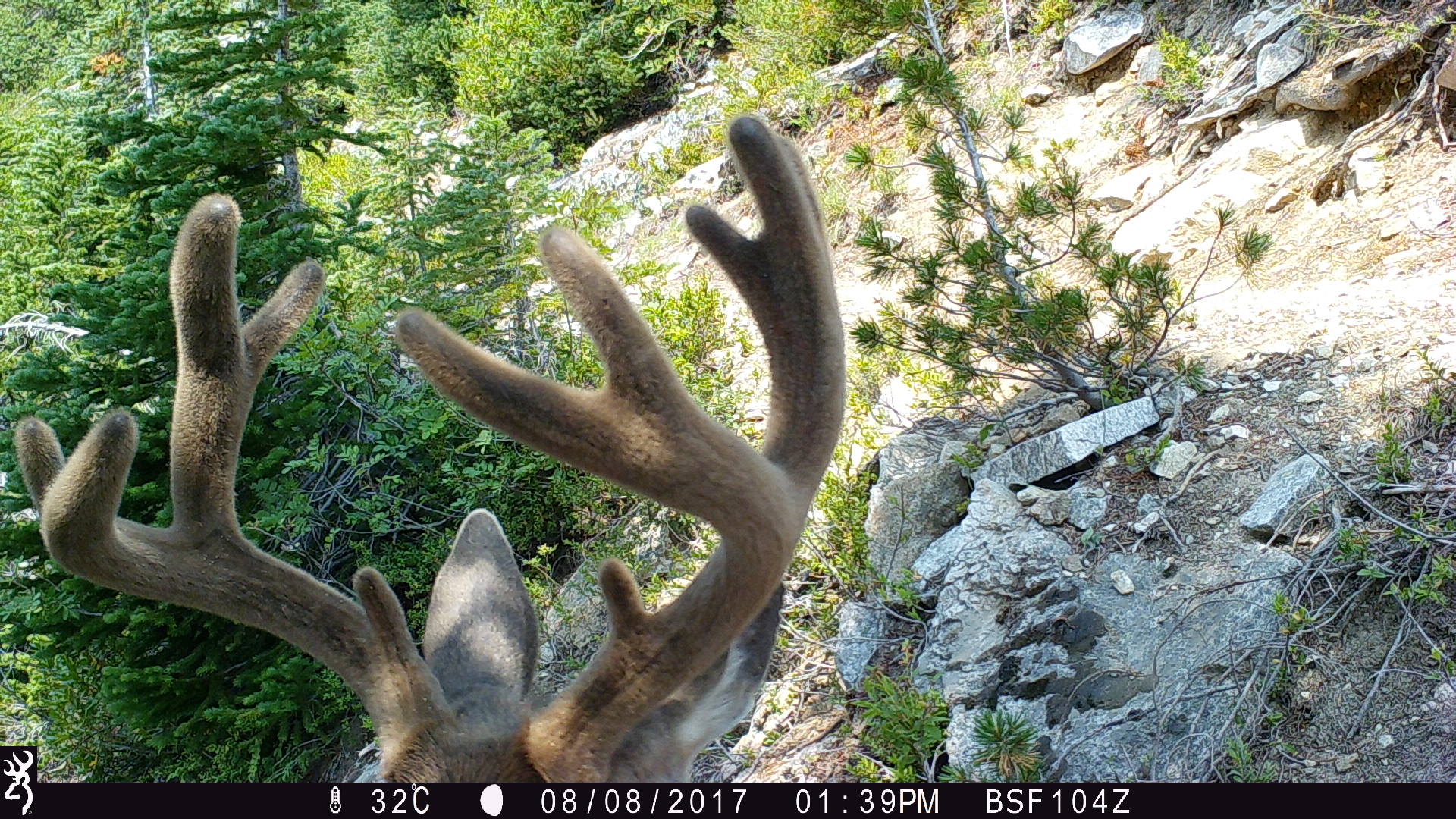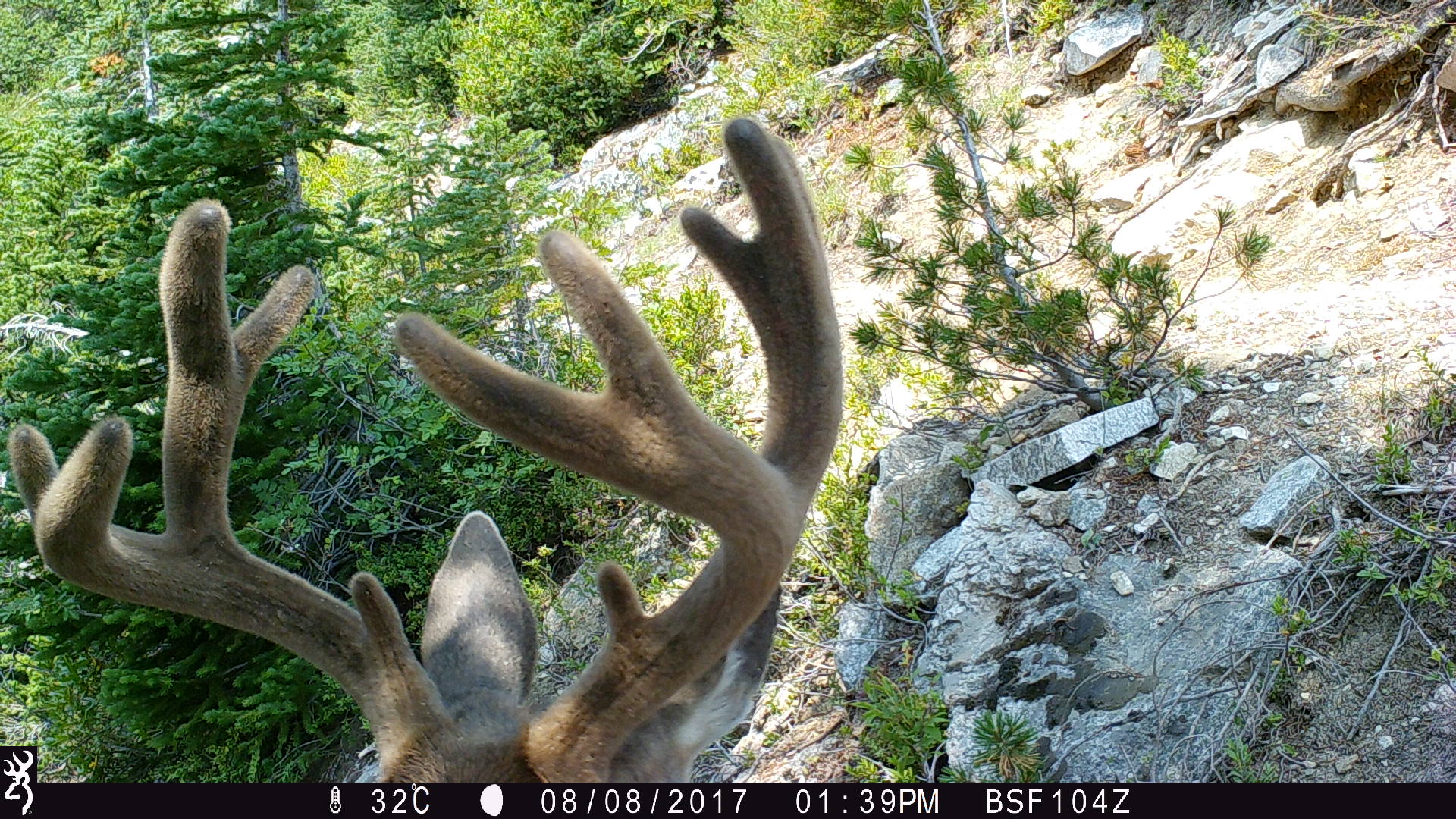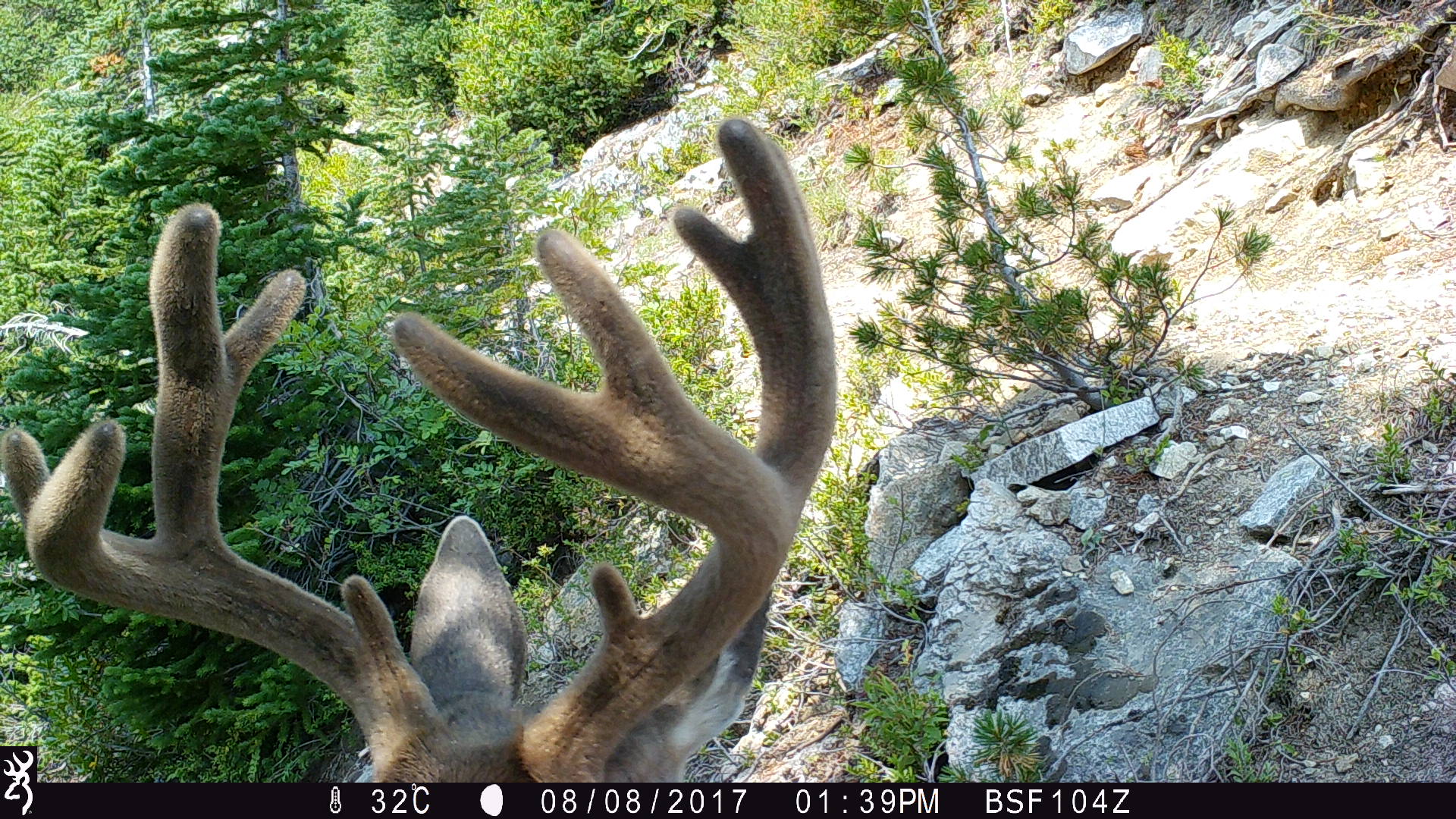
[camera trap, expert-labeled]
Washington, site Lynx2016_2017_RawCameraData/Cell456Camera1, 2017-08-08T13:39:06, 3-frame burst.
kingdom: Animalia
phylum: Chordata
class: Mammalia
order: Artiodactyla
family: Cervidae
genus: Odocoileus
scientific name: Odocoileus hemionus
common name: mule deer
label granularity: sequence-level